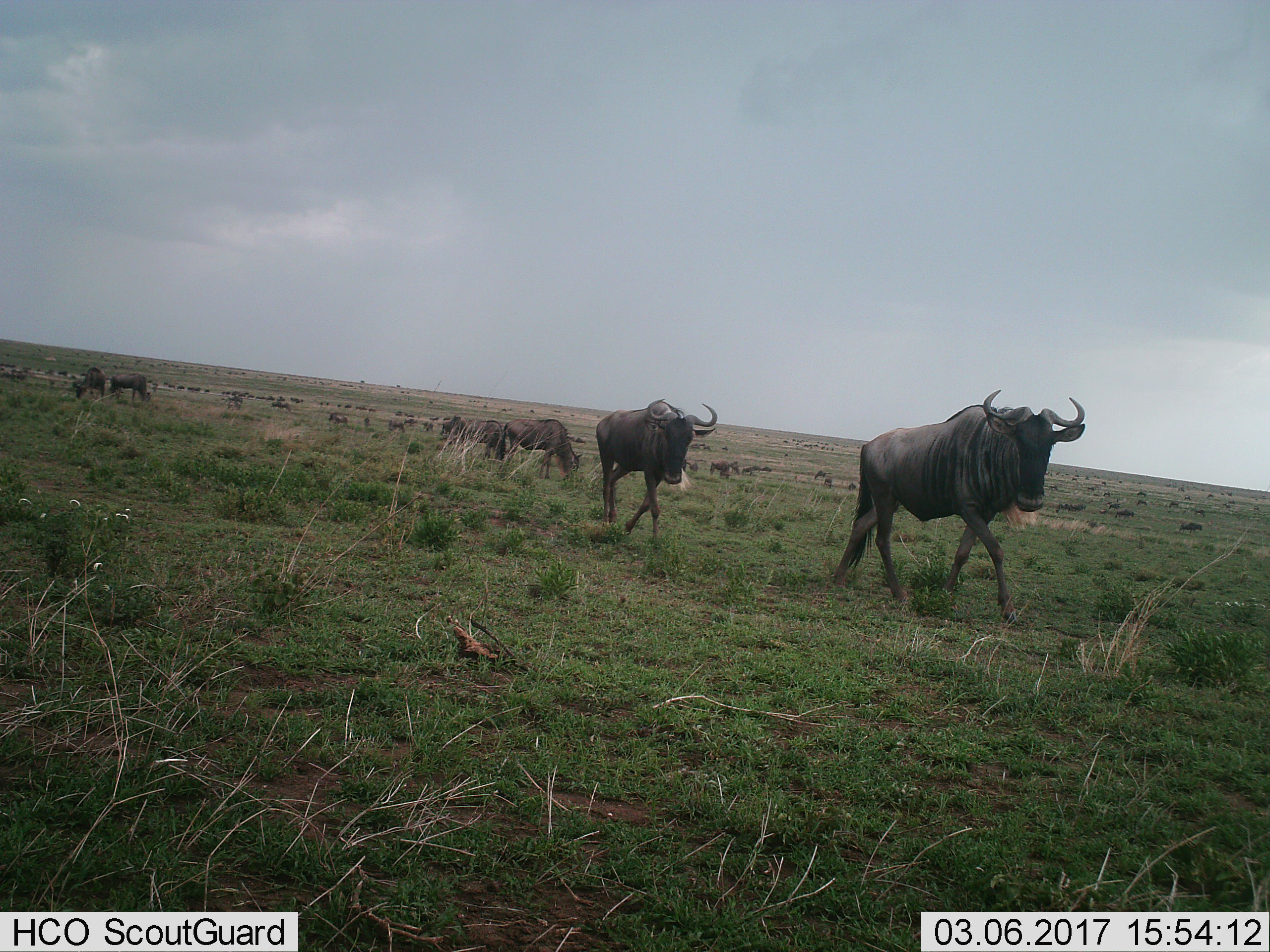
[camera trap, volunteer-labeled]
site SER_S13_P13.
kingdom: Animalia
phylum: Chordata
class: Mammalia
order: Artiodactyla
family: Bovidae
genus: Connochaetes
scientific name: Connochaetes taurinus taurinus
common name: blue wildebeest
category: wildebeestblue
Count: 51+.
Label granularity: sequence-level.